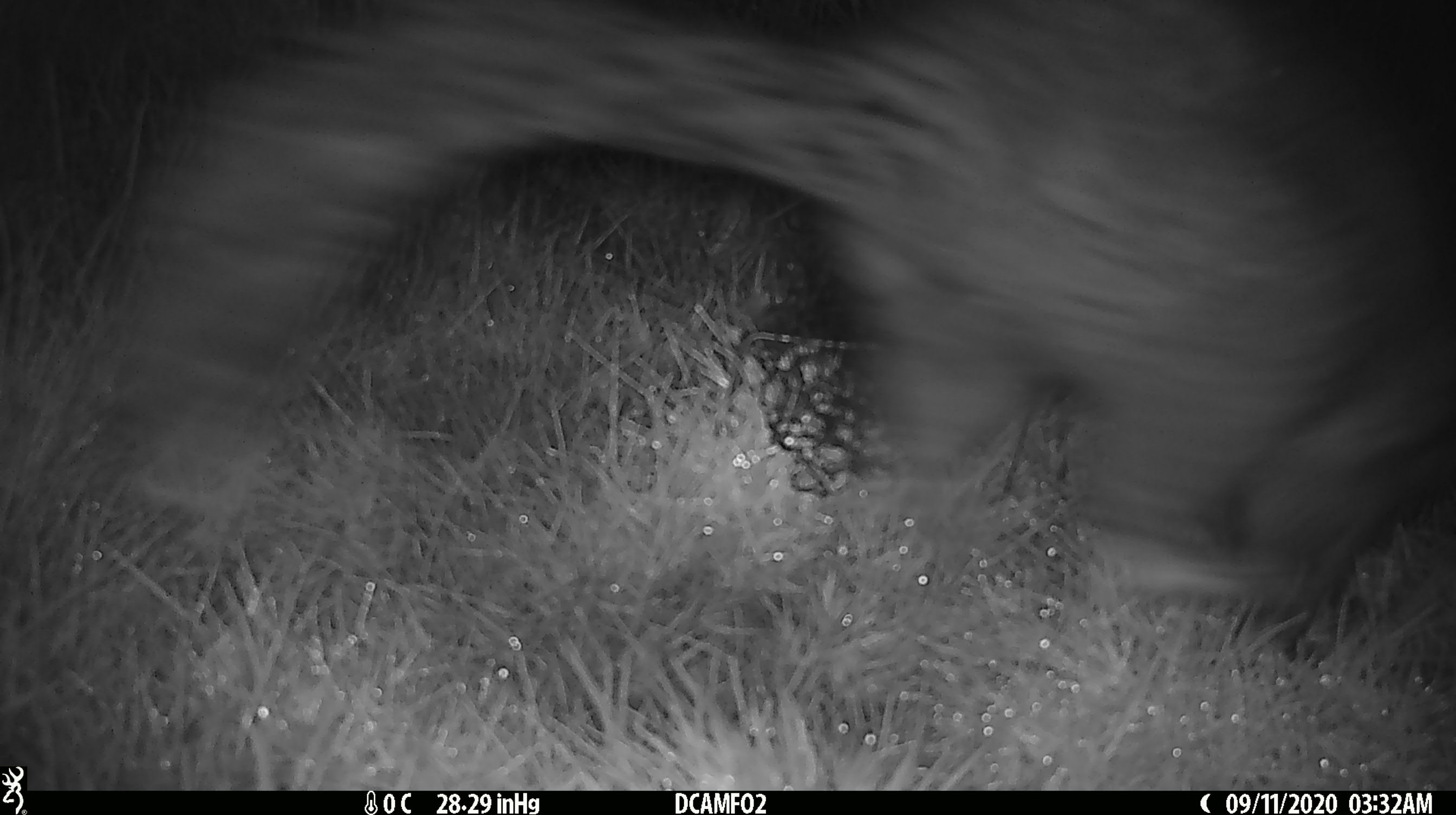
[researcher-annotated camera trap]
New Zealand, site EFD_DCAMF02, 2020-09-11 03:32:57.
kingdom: Animalia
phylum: Chordata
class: Mammalia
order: Diprotodontia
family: Phalangeridae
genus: Trichosurus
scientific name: Trichosurus vulpecula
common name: common brushtail possum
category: possum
Possum (common brushtail possum) (Trichosurus vulpecula).